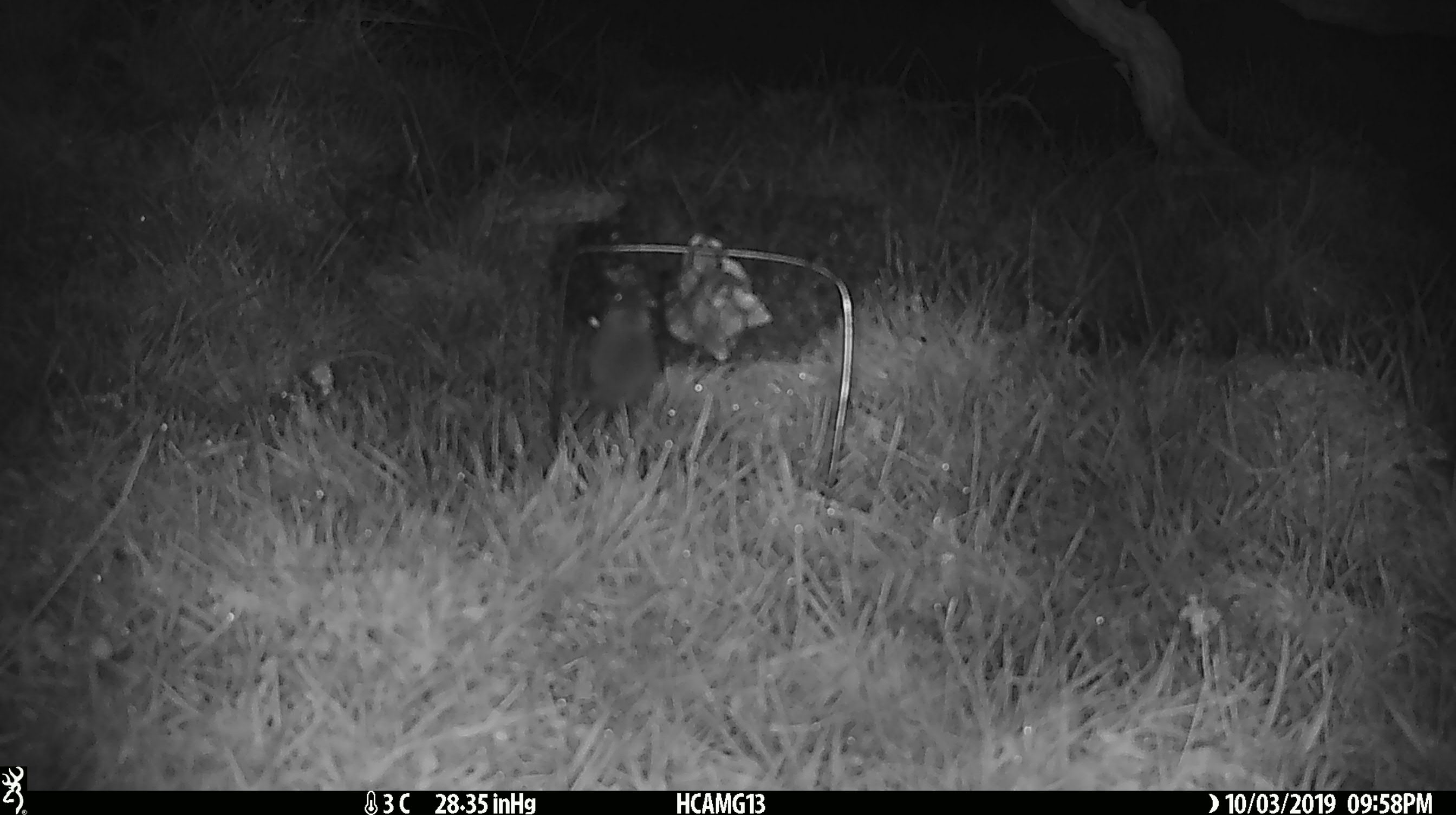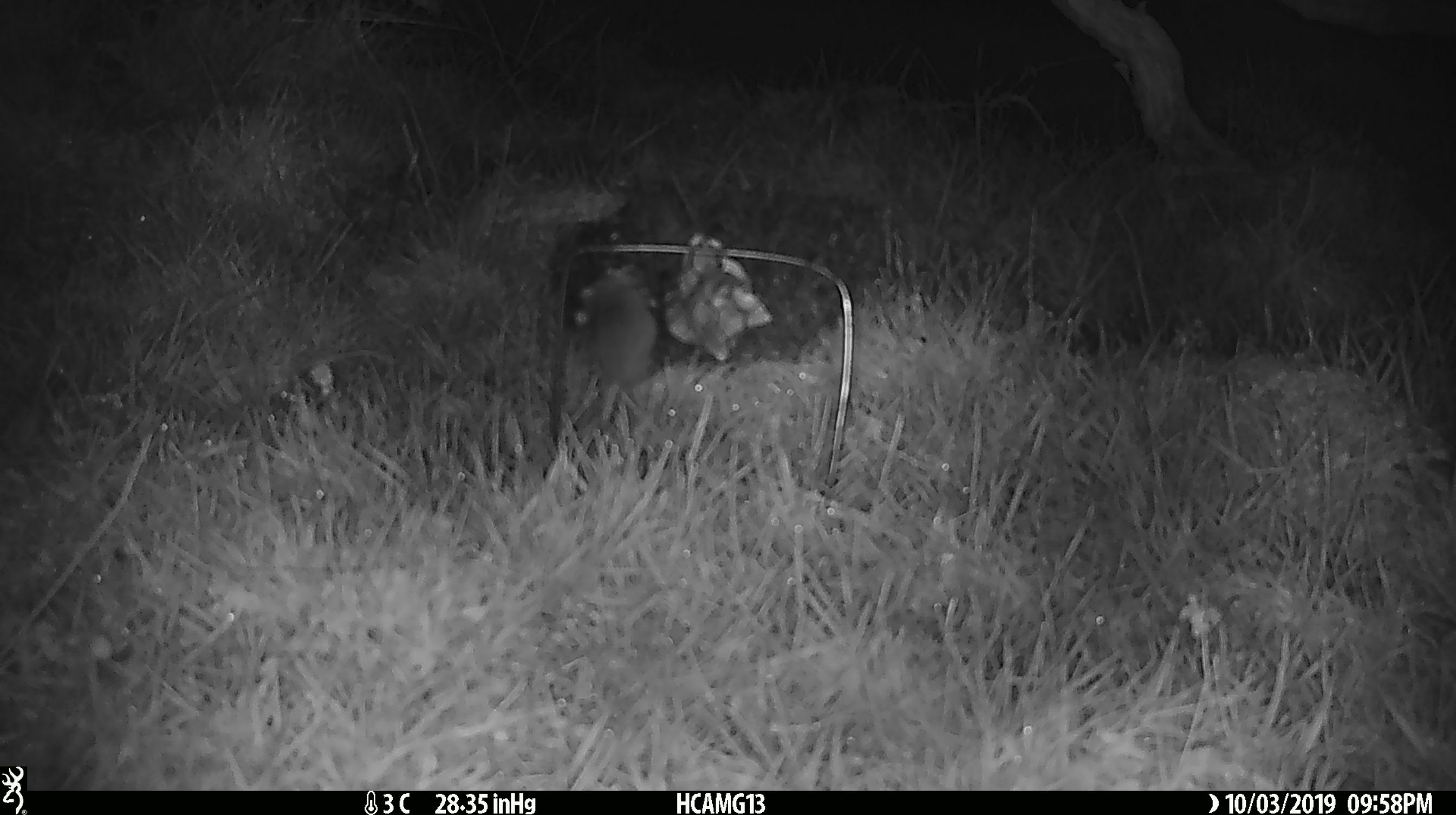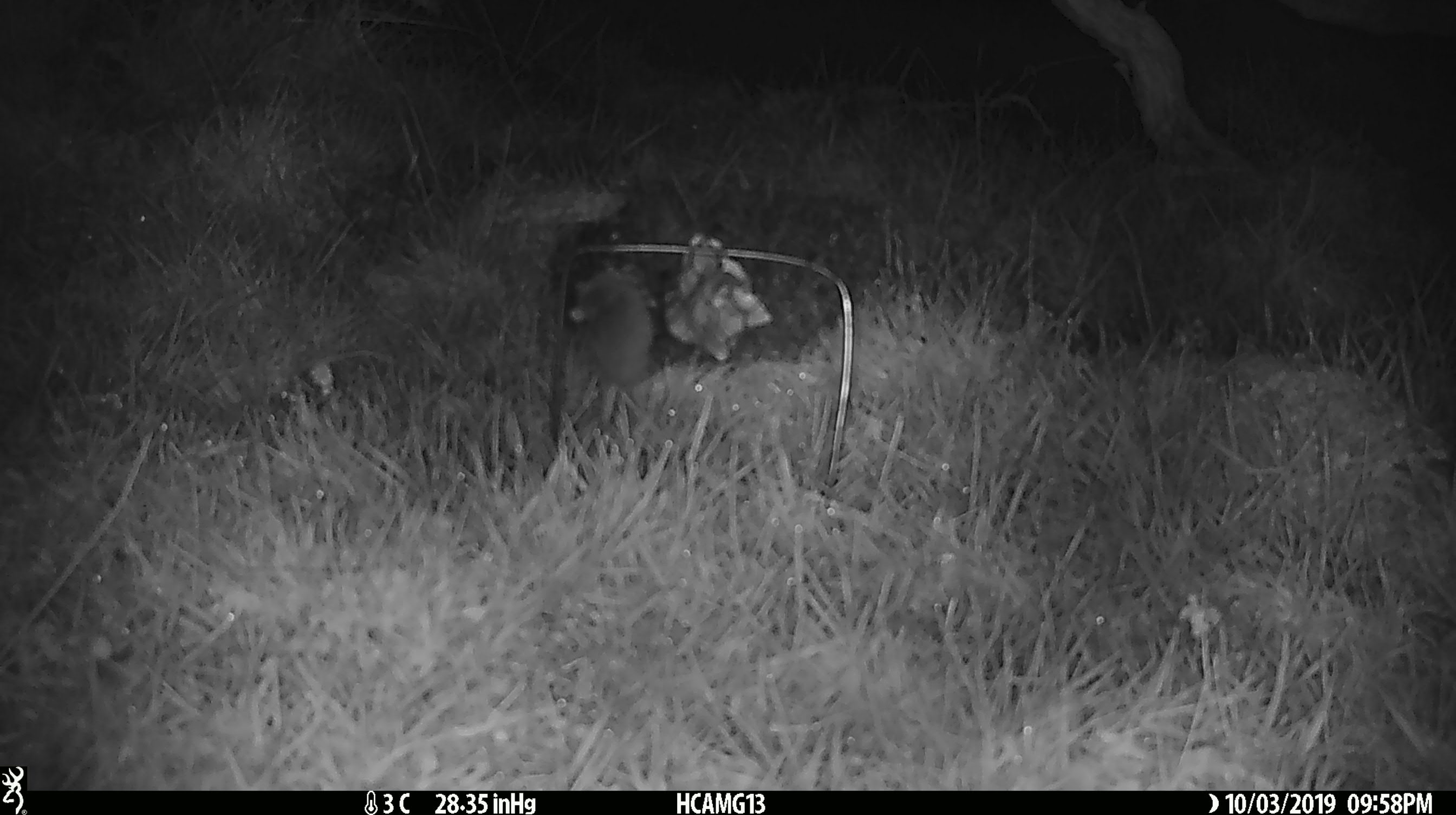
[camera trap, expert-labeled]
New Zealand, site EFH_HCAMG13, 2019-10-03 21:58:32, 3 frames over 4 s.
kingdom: Animalia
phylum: Chordata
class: Mammalia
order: Rodentia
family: Muridae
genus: Mus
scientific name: Mus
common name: mouse